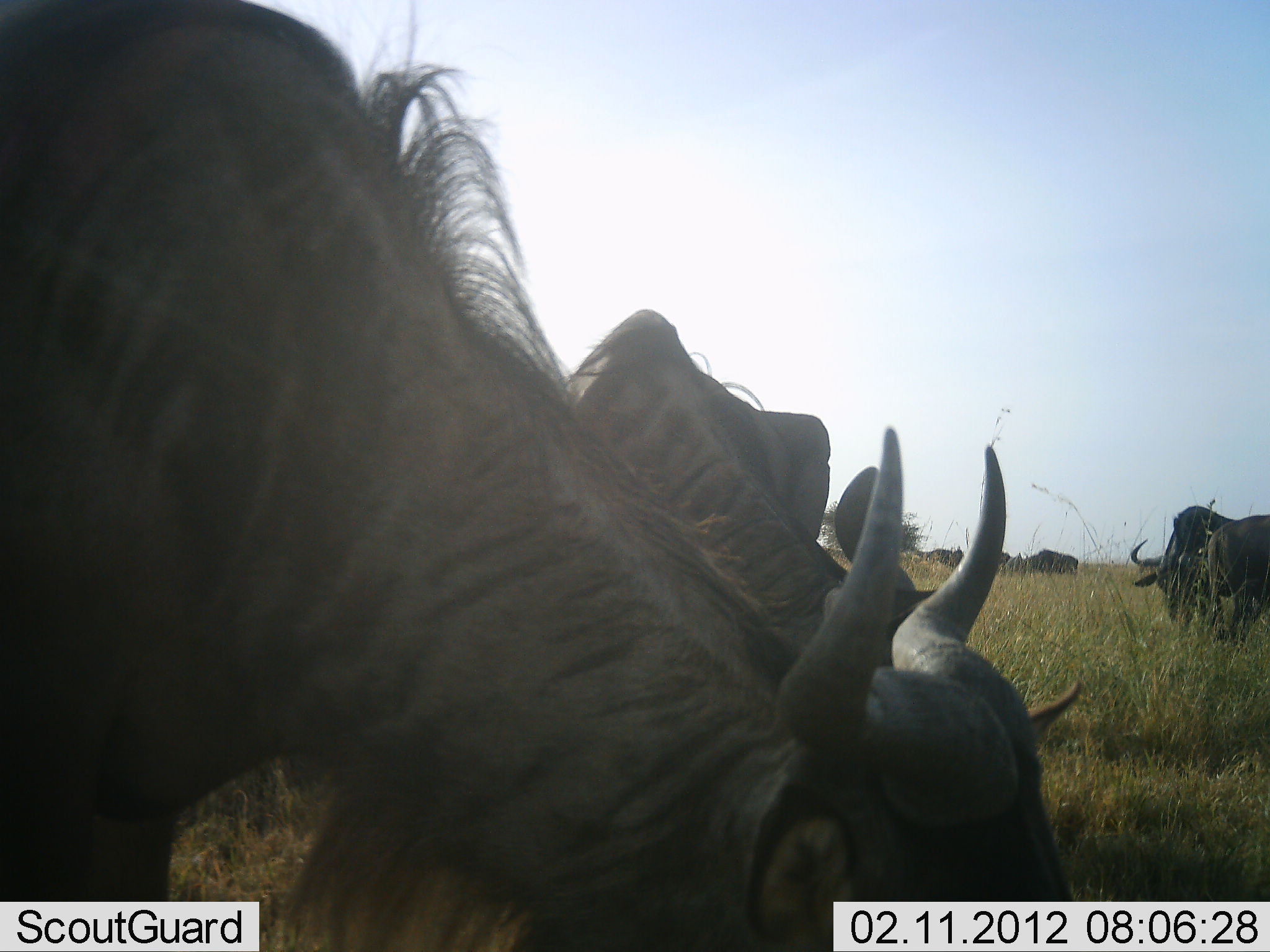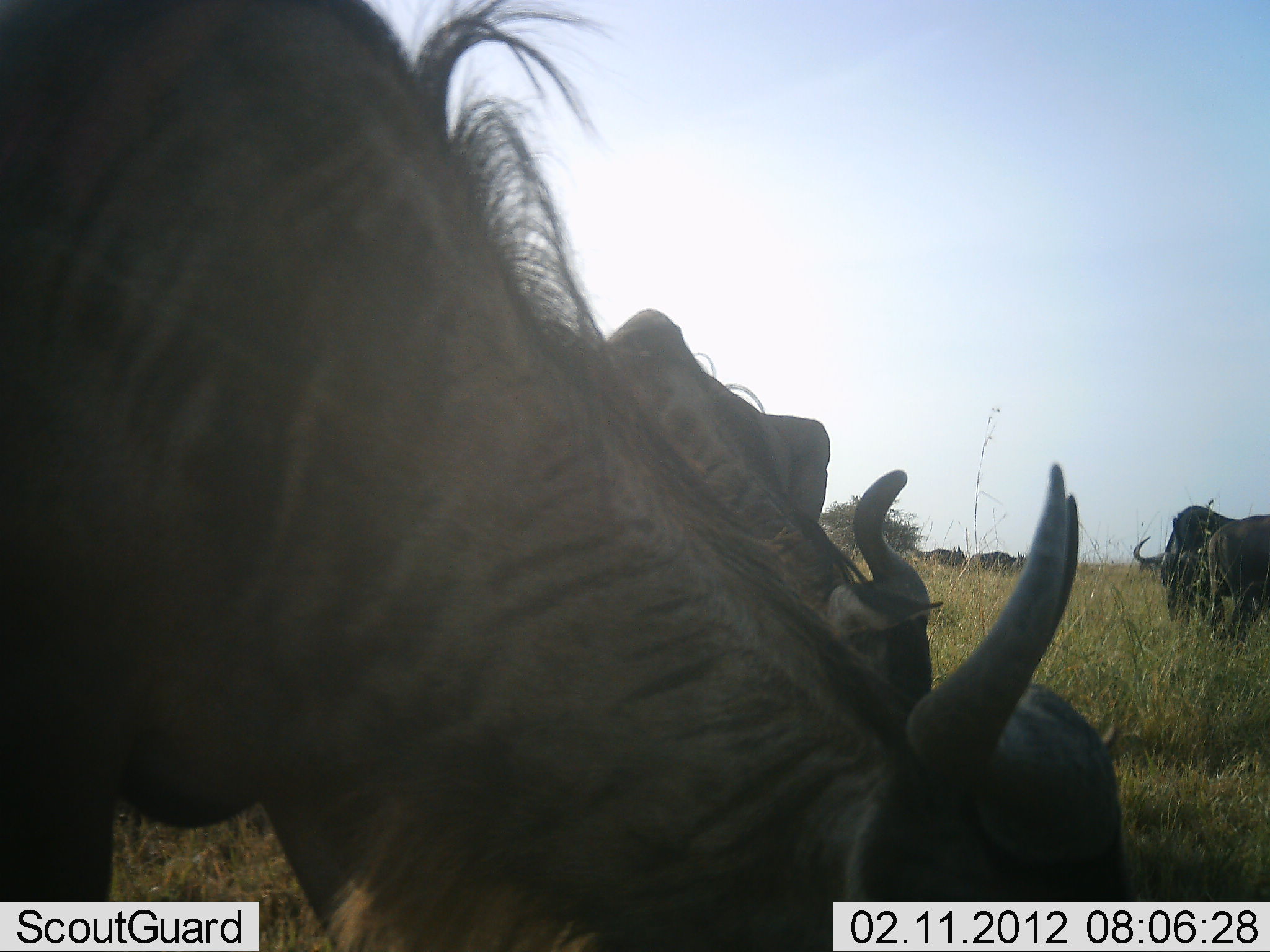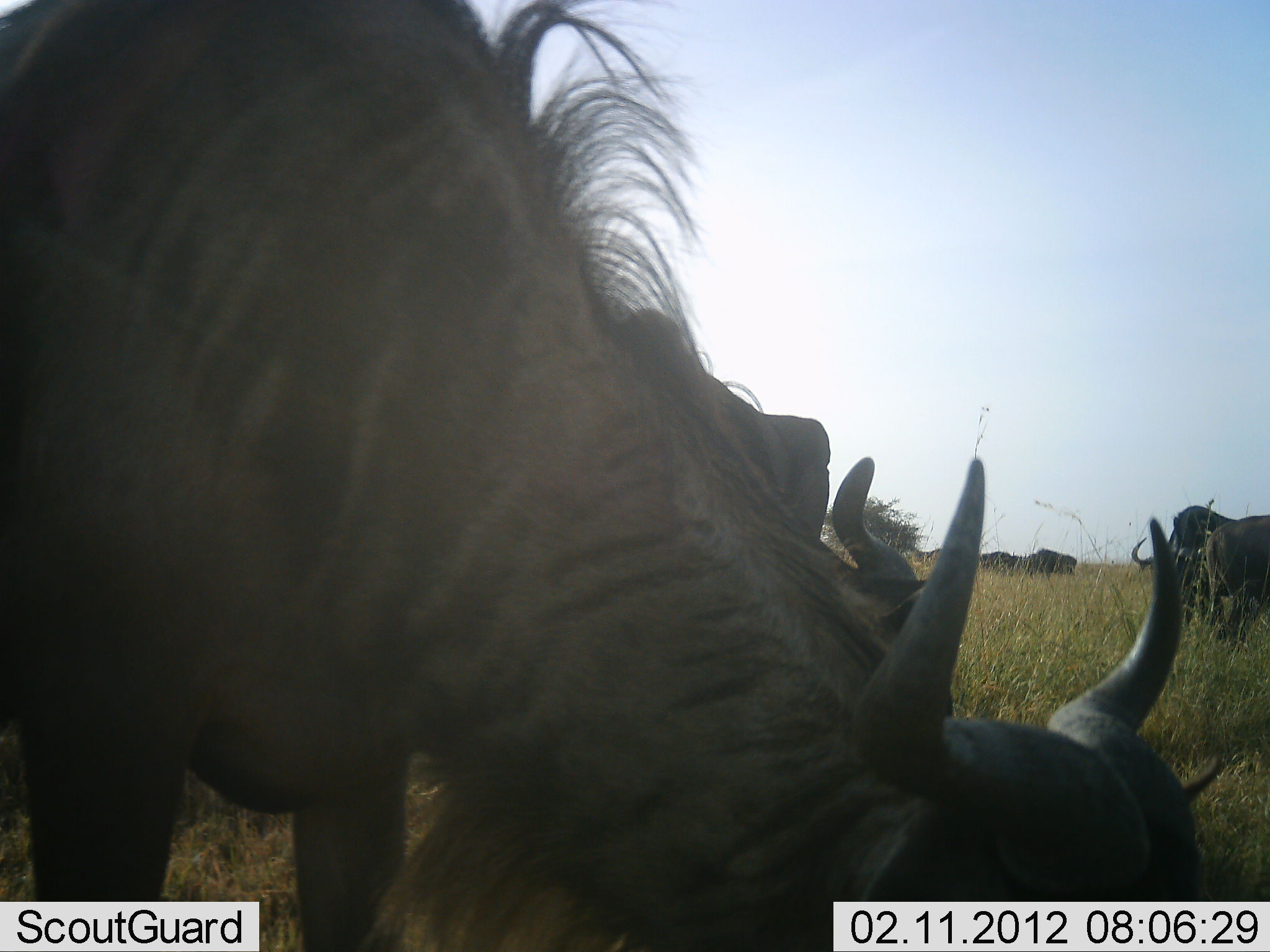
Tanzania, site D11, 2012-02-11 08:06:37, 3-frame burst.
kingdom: Animalia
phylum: Chordata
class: Mammalia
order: Artiodactyla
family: Bovidae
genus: Connochaetes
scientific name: Connochaetes taurinus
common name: blue wildebeest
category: wildebeest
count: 5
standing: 30%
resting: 0%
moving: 4%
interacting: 0%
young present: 0%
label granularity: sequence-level